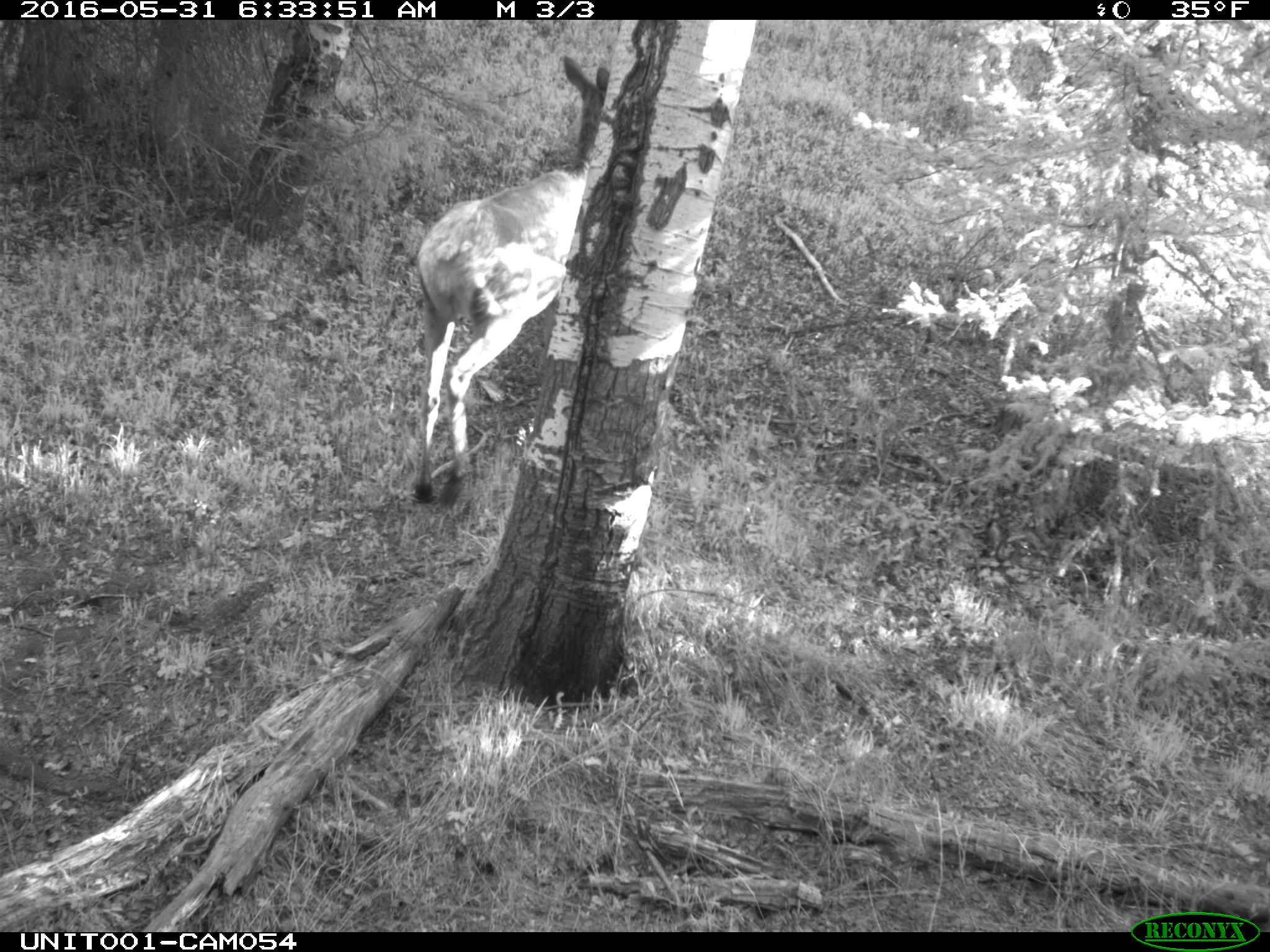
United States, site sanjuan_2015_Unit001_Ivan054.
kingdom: Animalia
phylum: Chordata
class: Mammalia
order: Artiodactyla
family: Cervidae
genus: Cervus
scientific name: Cervus elaphus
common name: red deer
Cervus elaphus (red deer).